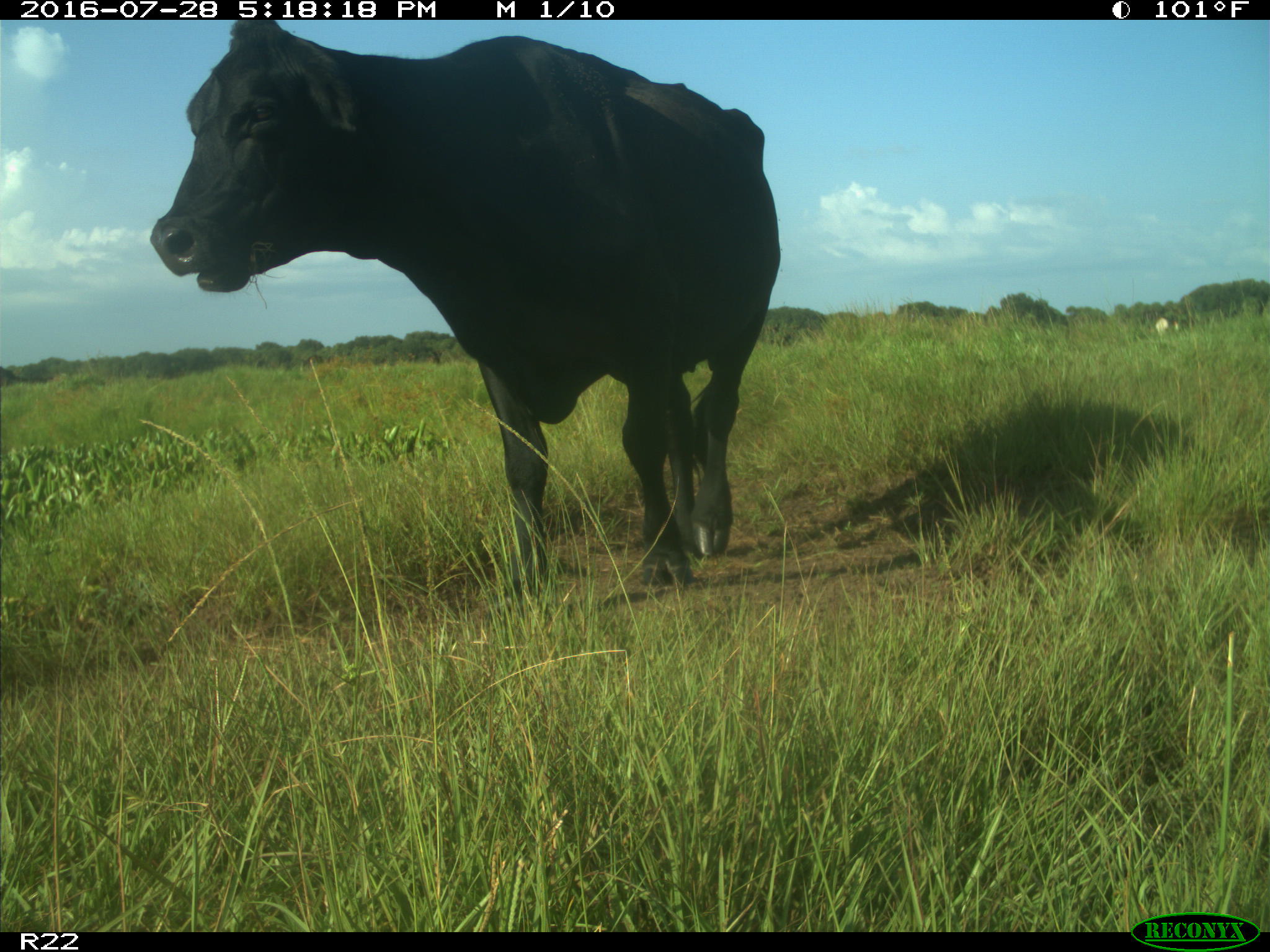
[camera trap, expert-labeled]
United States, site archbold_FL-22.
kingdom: Animalia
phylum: Chordata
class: Mammalia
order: Artiodactyla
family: Bovidae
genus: Bos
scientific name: Bos taurus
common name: domestic cow